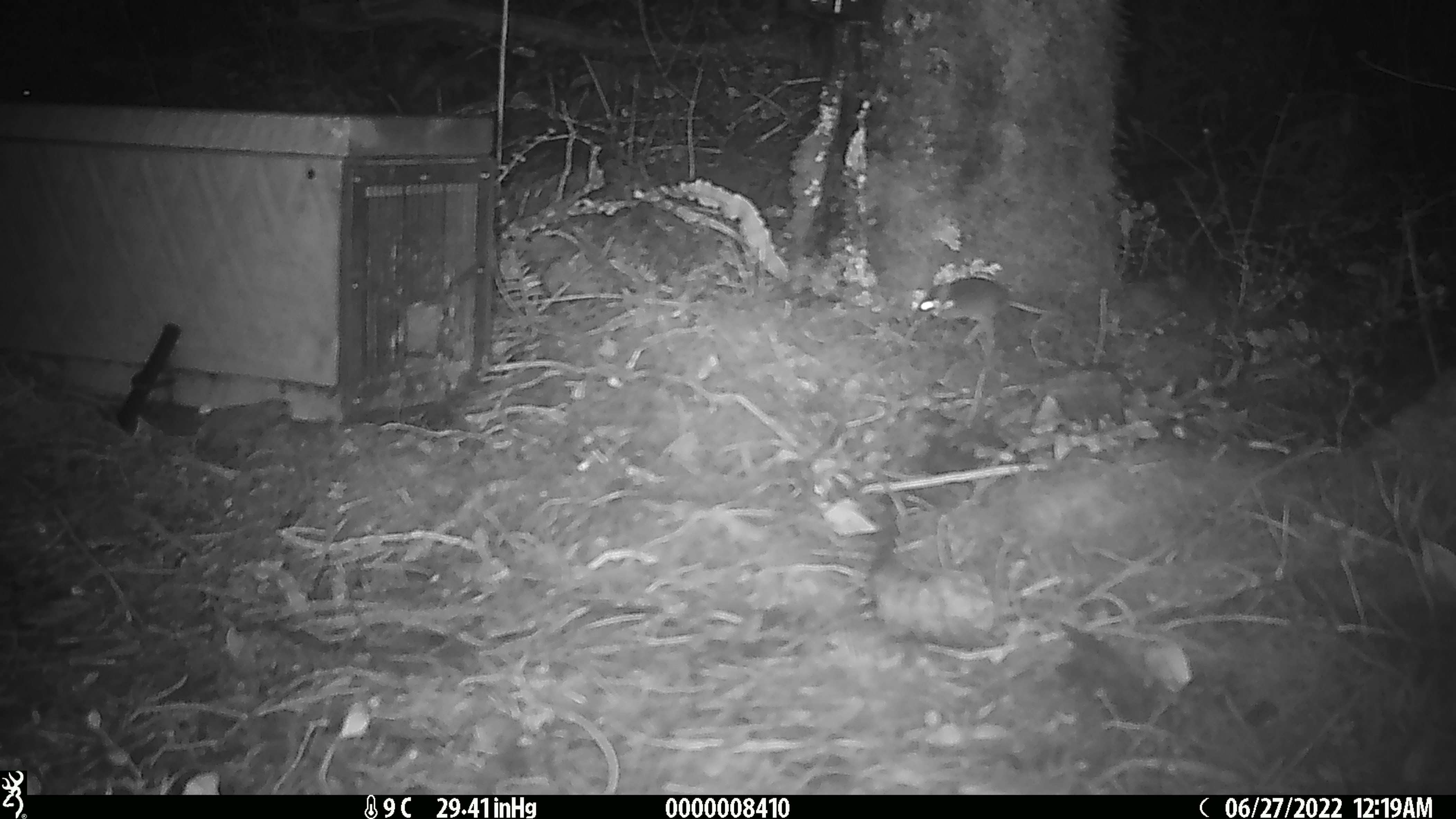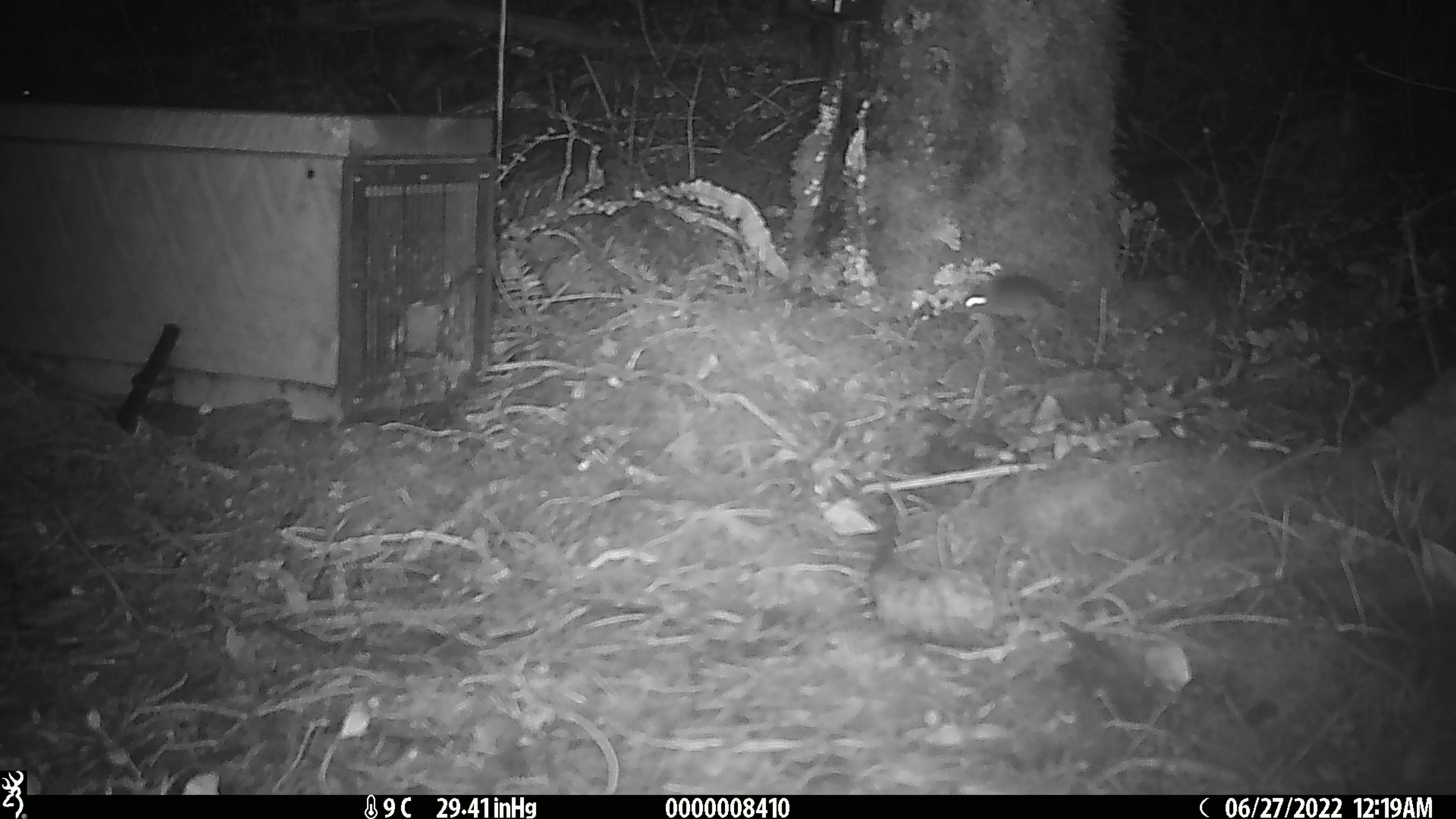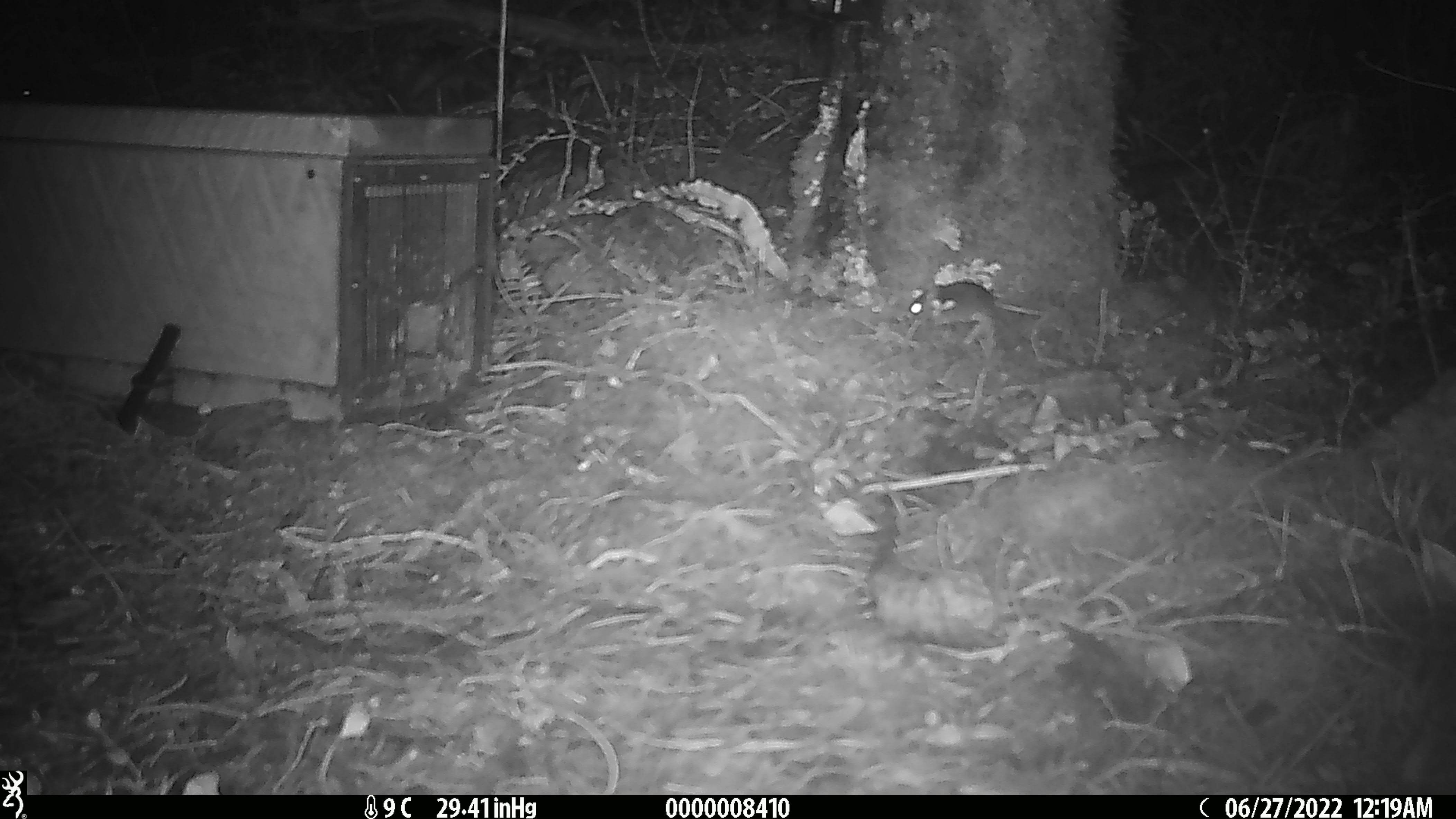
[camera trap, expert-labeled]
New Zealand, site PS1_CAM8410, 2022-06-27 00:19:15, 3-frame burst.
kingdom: Animalia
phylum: Chordata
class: Mammalia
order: Rodentia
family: Muridae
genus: Mus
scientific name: Mus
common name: mouse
Mouse (Mus).